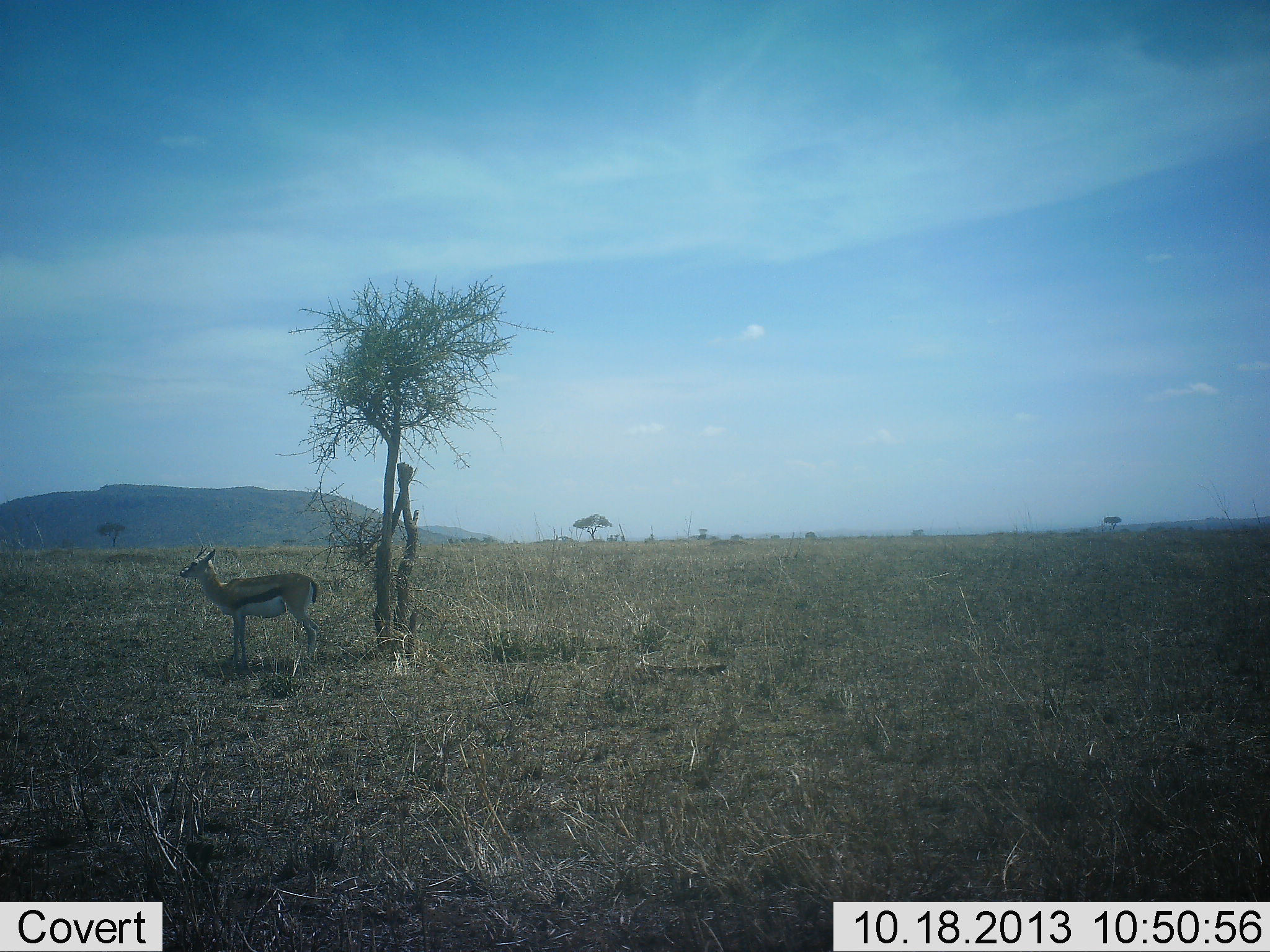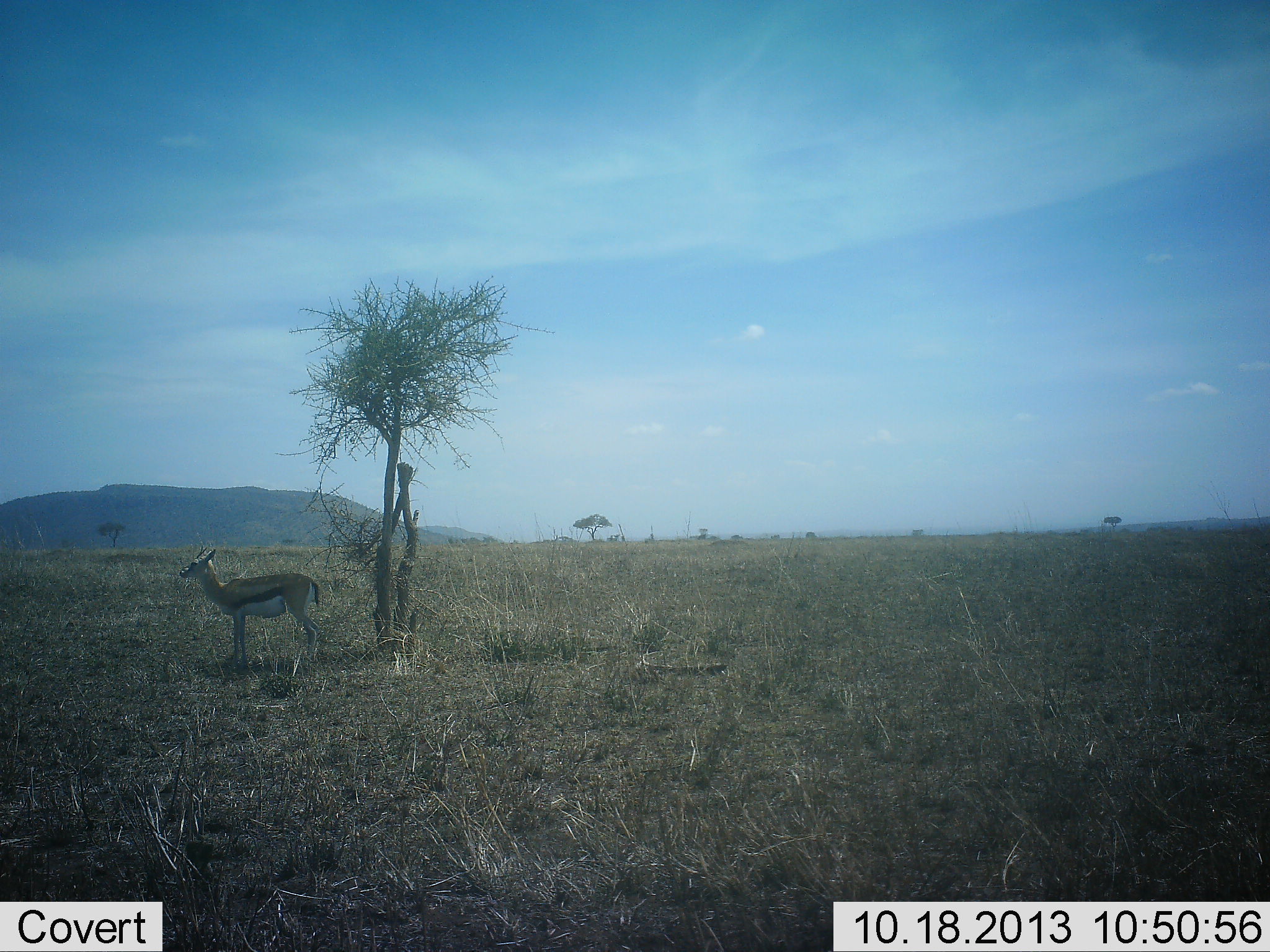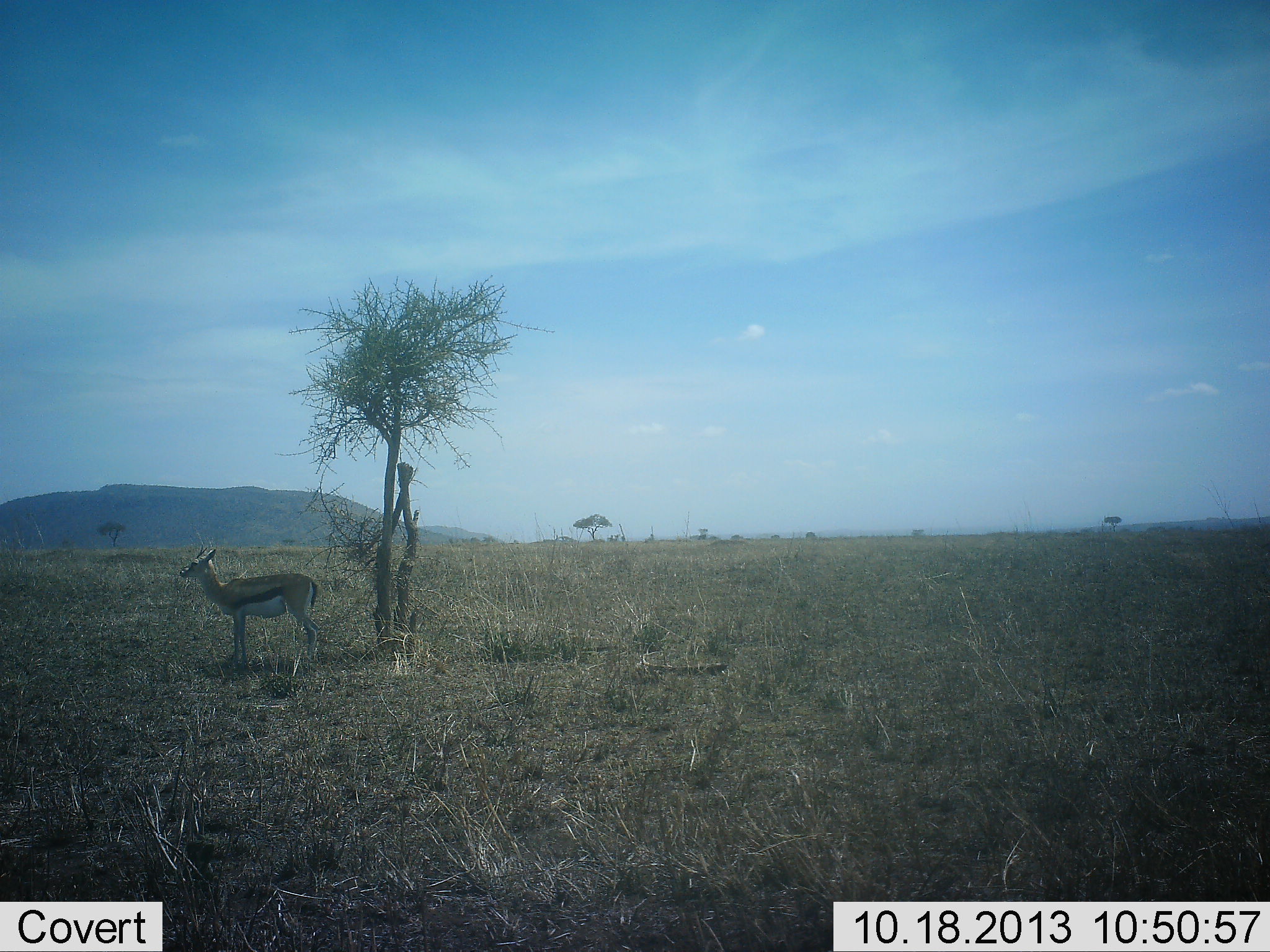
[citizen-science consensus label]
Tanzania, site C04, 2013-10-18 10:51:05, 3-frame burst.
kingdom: Animalia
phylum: Chordata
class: Mammalia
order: Artiodactyla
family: Bovidae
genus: Eudorcas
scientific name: Eudorcas thomsonii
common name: thomson's gazelle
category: gazellethomsons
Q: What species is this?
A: Gazellethomsons (thomson's gazelle) (Eudorcas thomsonii).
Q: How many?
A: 1.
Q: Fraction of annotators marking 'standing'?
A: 100%.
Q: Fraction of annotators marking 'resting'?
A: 0%.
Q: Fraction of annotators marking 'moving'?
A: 0%.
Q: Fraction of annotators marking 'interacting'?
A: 0%.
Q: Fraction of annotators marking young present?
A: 0%.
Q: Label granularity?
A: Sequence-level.